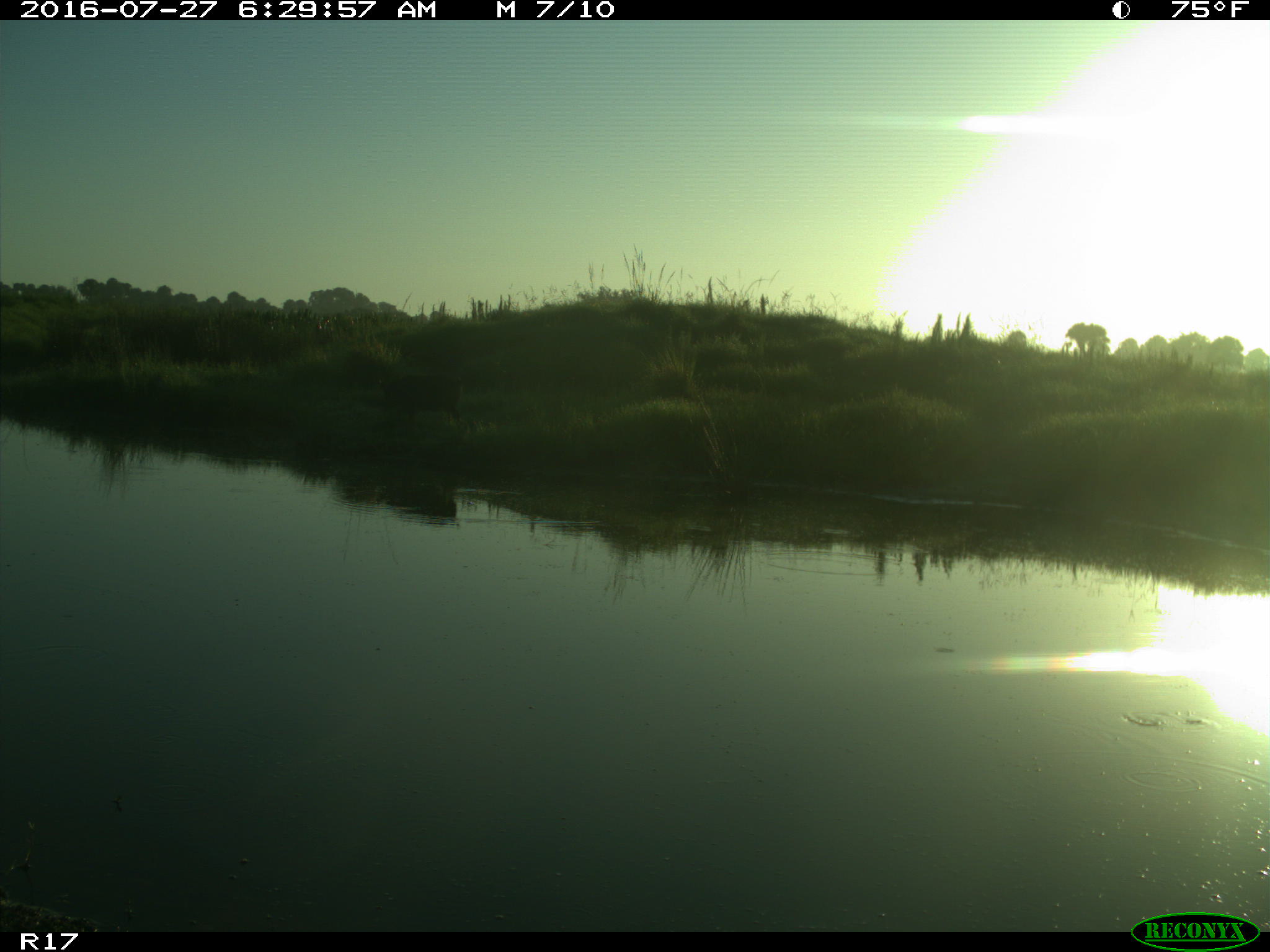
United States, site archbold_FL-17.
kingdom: Animalia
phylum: Chordata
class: Mammalia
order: Artiodactyla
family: Suidae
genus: Sus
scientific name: Sus scrofa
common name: wild boar